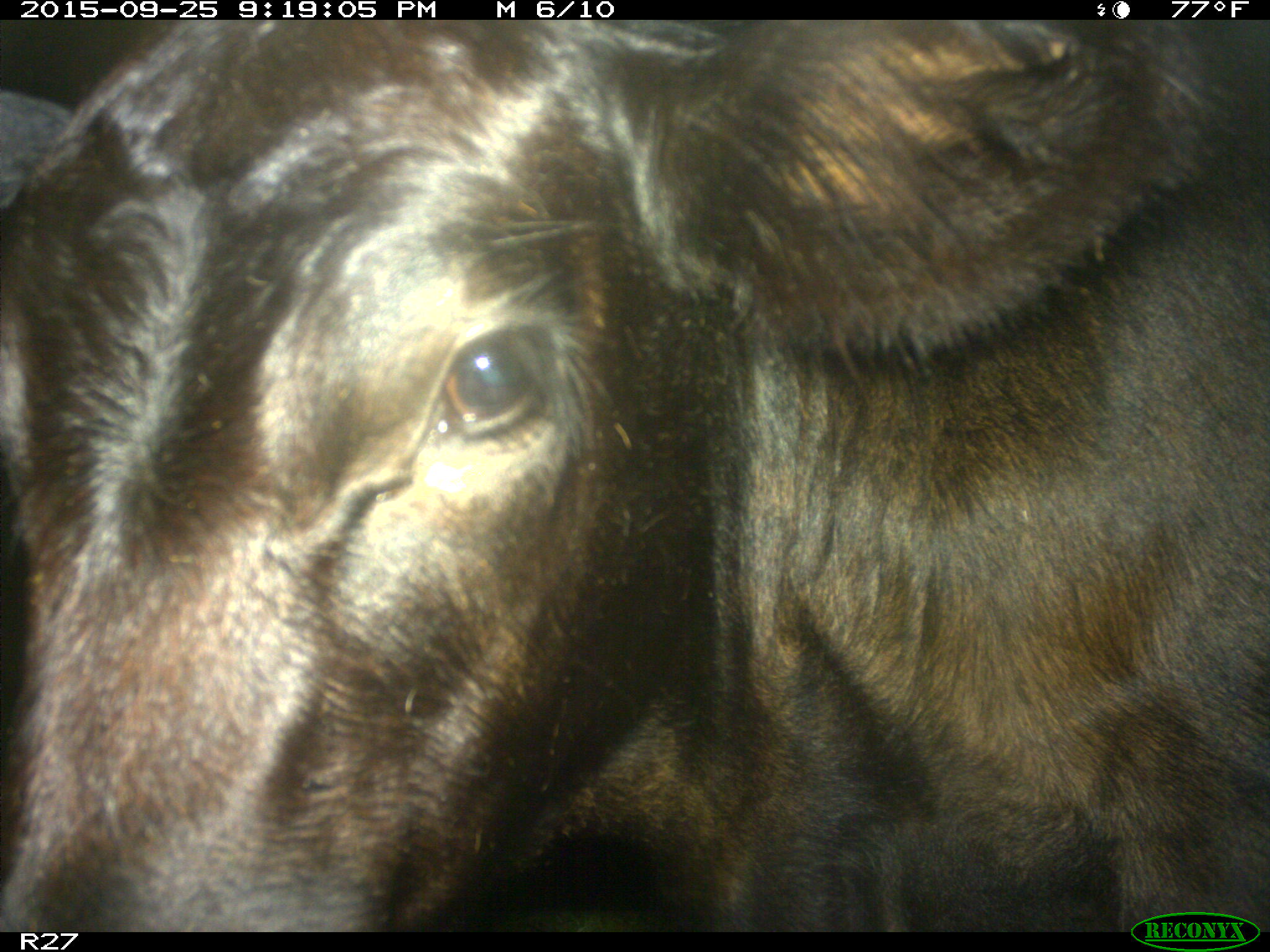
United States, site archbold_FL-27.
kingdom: Animalia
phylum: Chordata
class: Mammalia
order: Artiodactyla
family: Bovidae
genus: Bos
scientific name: Bos taurus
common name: domestic cow